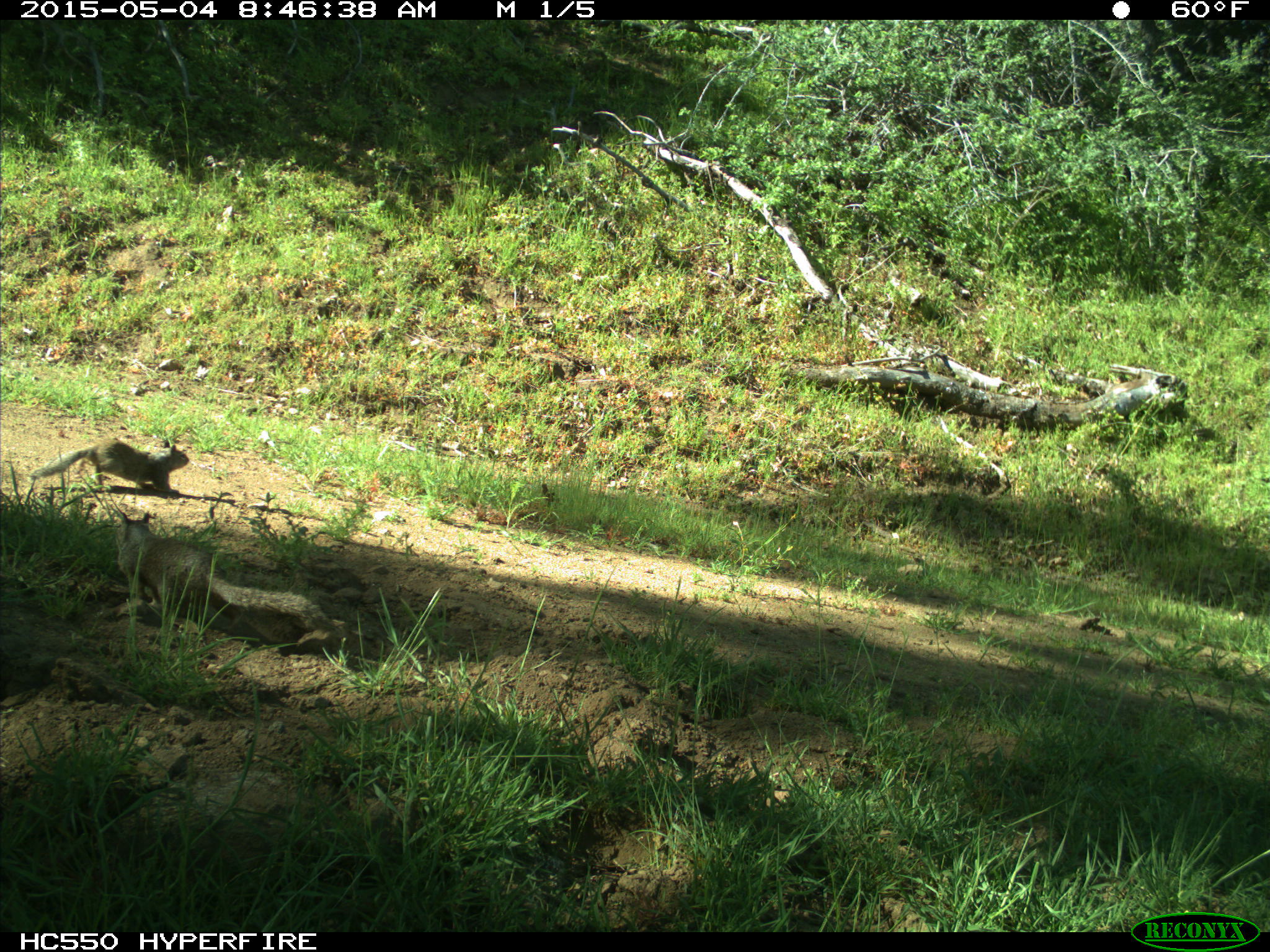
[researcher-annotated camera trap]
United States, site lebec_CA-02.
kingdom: Animalia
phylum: Chordata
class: Mammalia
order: Rodentia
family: Sciuridae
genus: Otospermophilus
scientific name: Otospermophilus beecheyi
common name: california ground squirrel